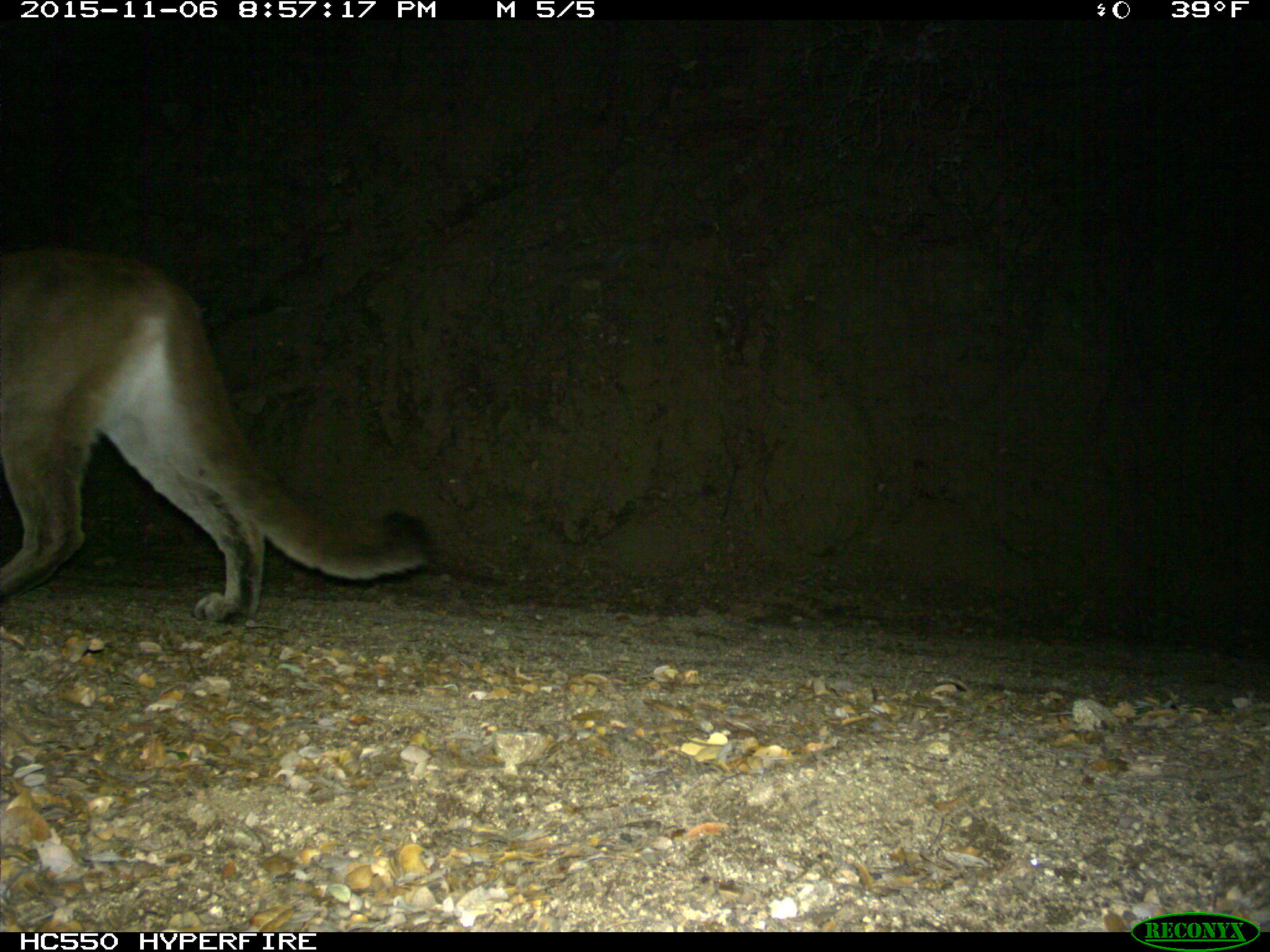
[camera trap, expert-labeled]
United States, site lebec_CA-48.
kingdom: Animalia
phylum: Chordata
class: Mammalia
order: Carnivora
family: Felidae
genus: Puma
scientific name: Puma concolor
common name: mountain lion